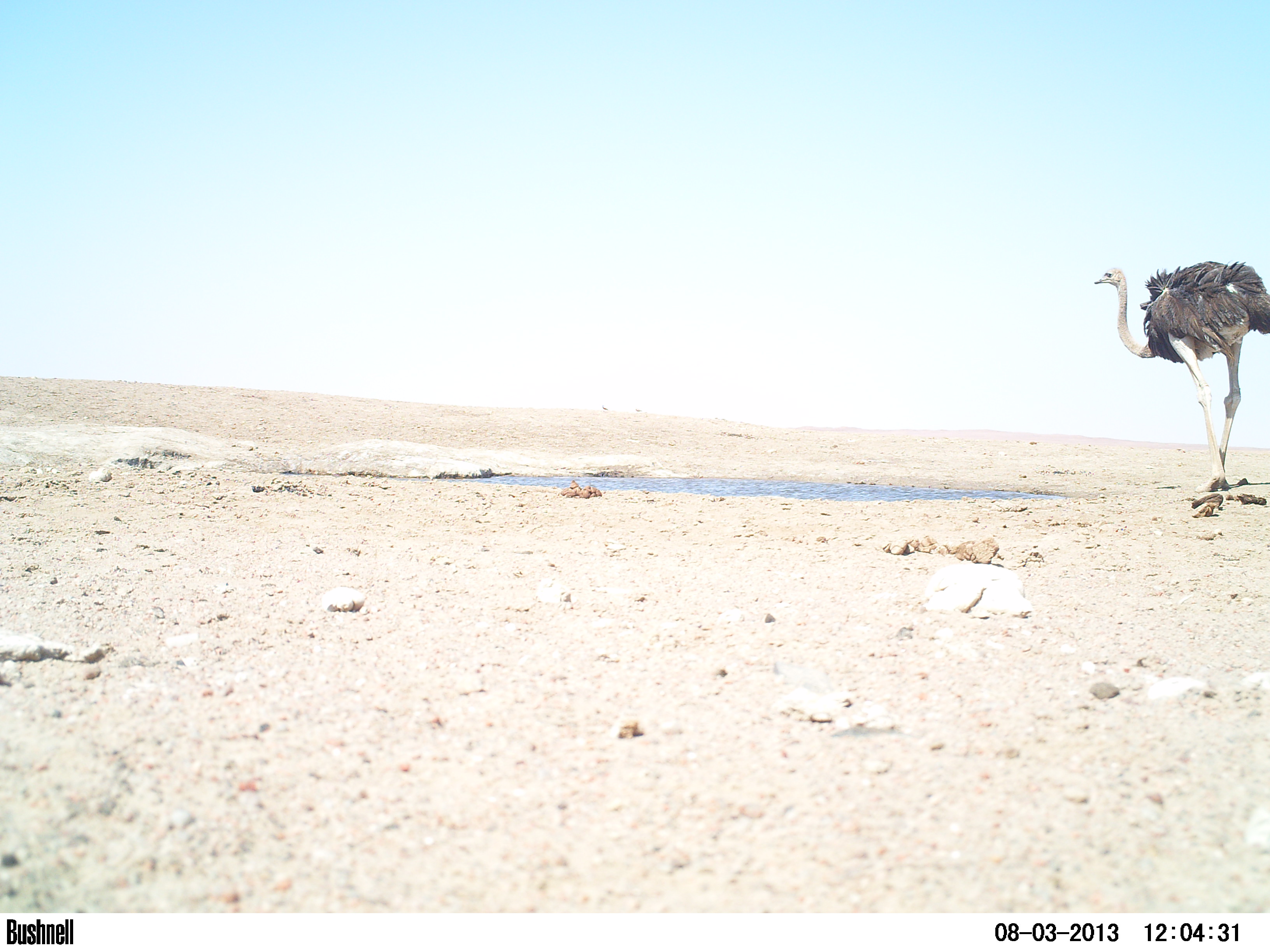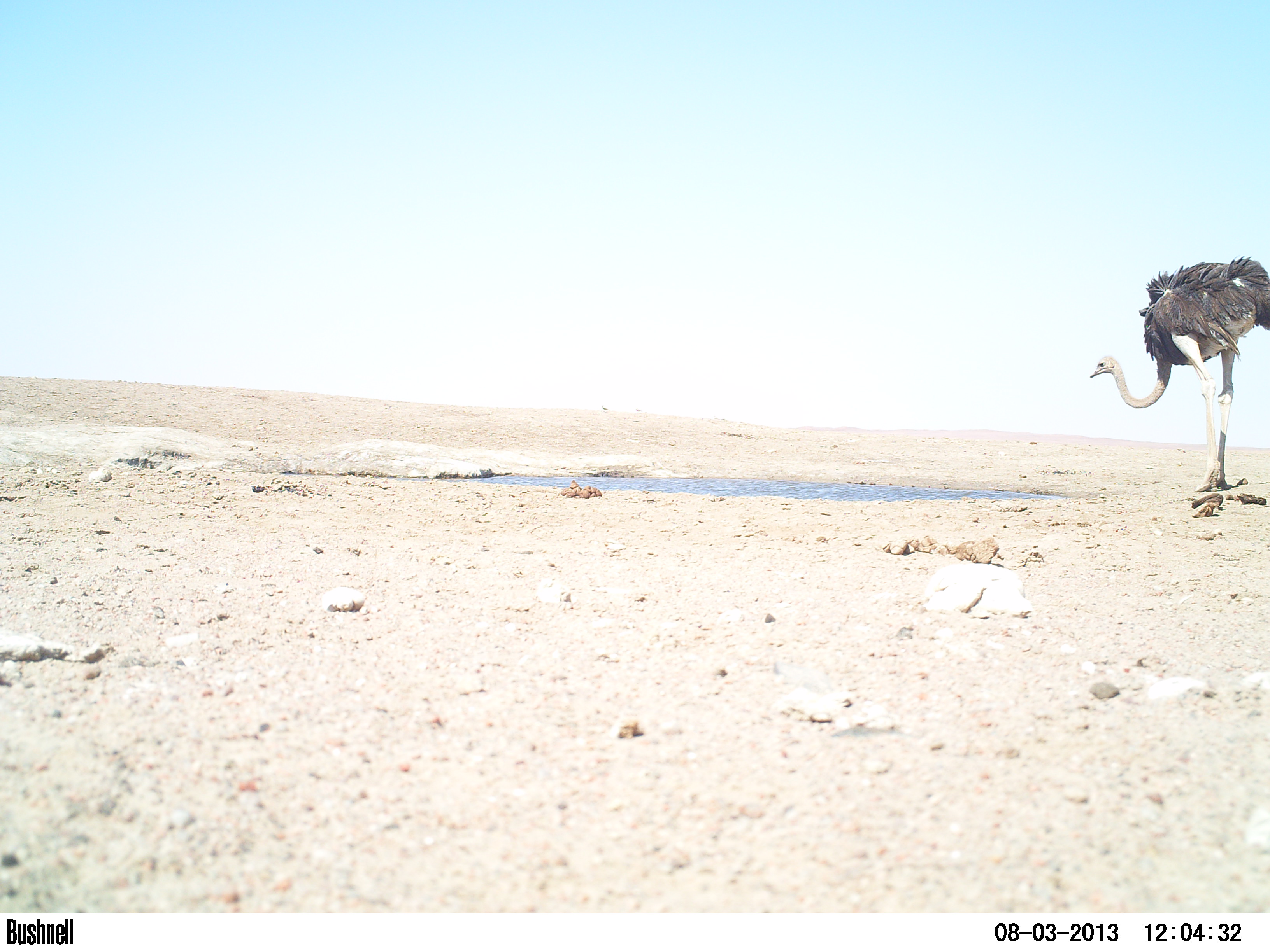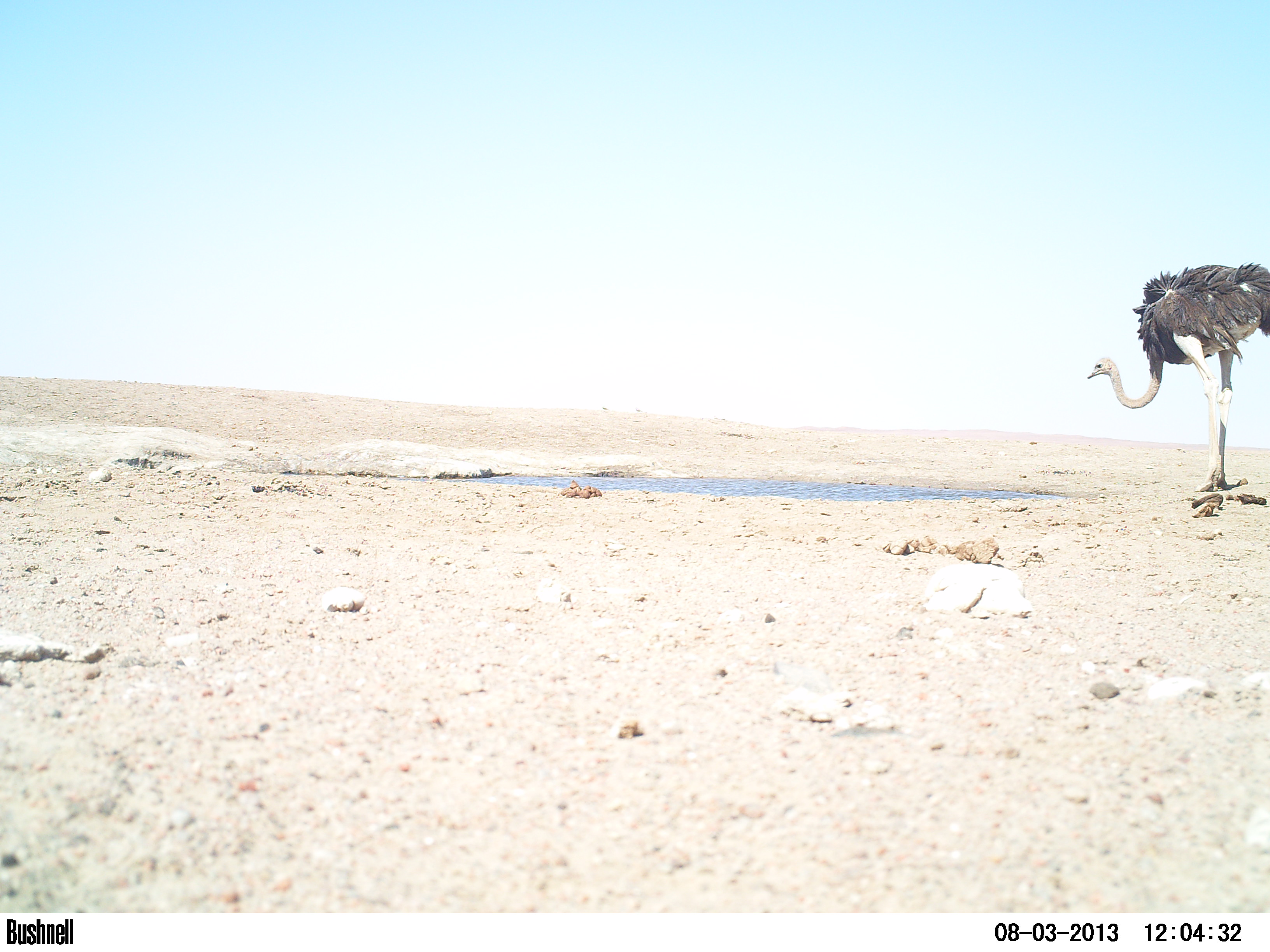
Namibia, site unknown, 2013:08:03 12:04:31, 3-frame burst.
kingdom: Animalia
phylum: Chordata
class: Aves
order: Struthioniformes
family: Struthionidae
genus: Struthio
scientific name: Struthio camelus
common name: common ostrich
Struthio camelus (common ostrich).